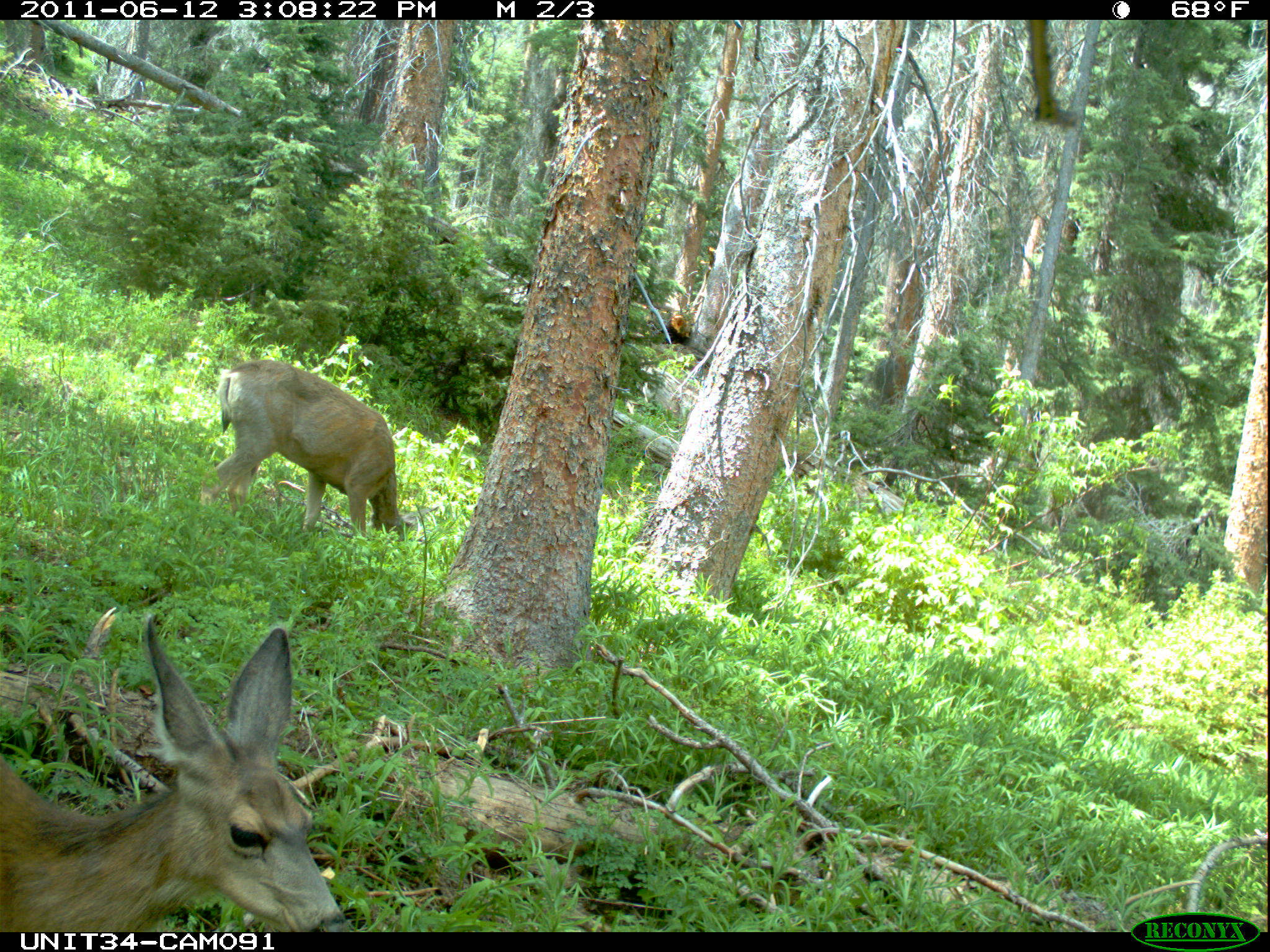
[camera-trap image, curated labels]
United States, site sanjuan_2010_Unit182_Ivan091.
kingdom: Animalia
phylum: Chordata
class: Mammalia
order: Artiodactyla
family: Cervidae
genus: Odocoileus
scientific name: Odocoileus hemionus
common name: mule deer